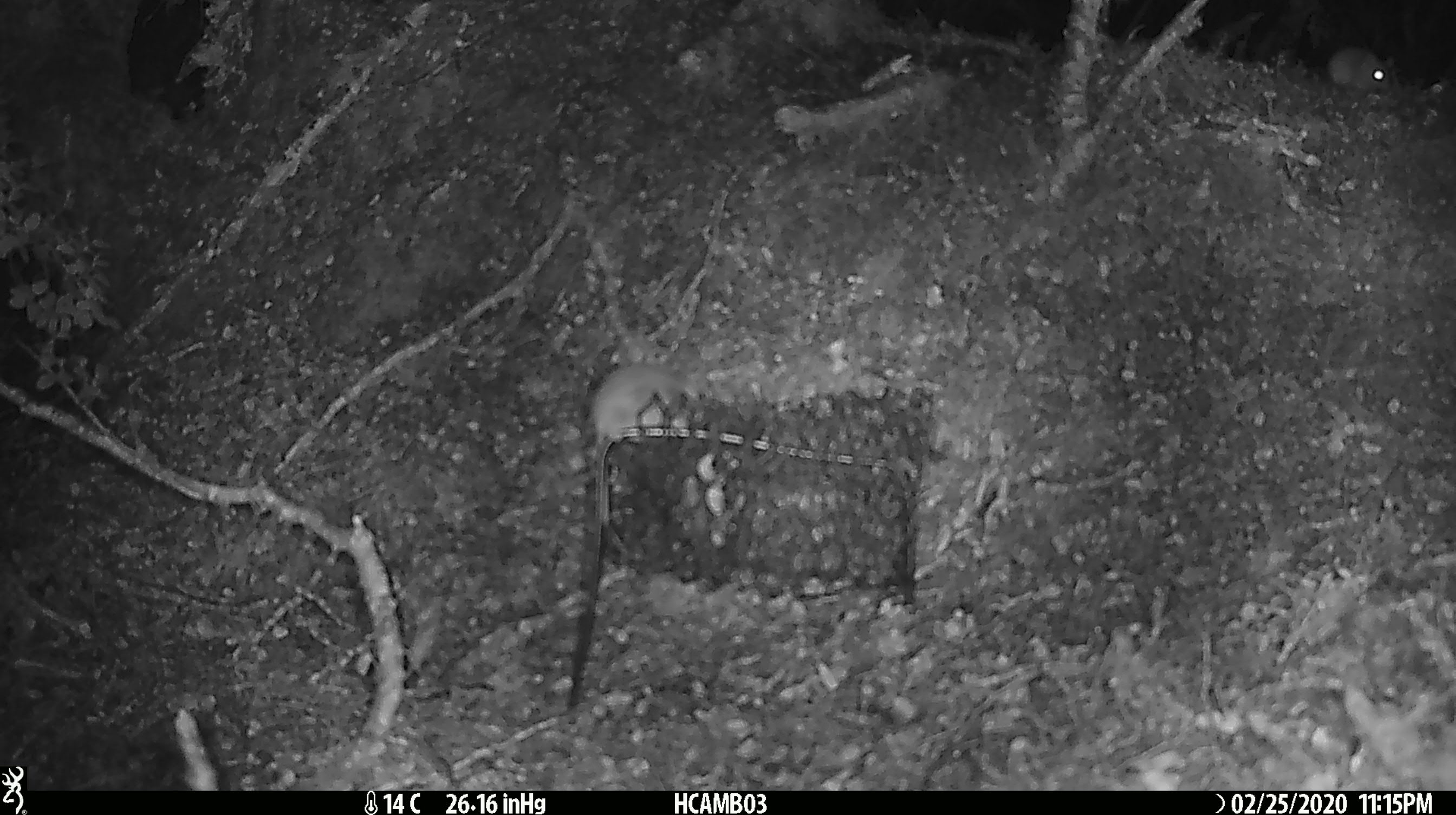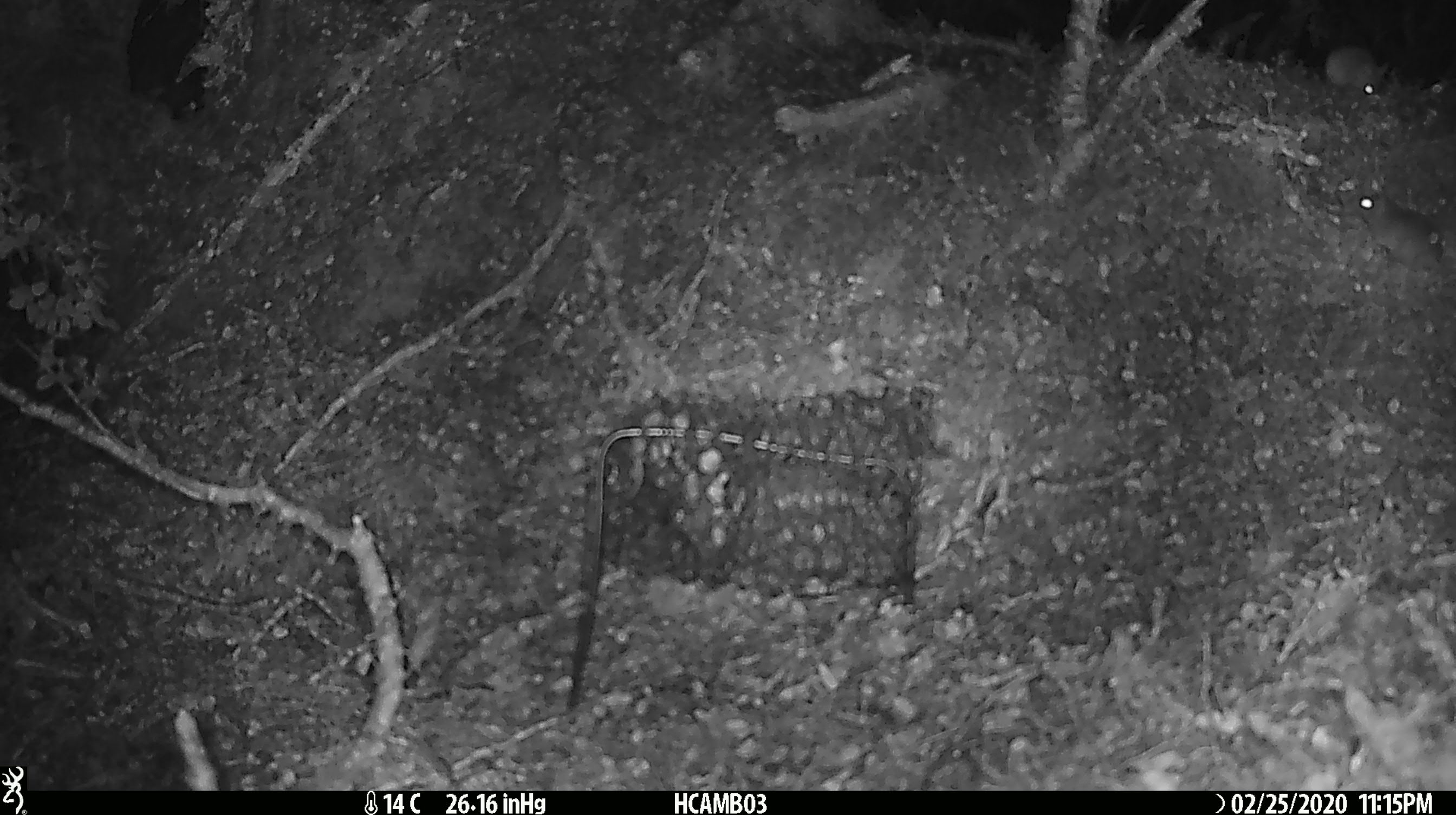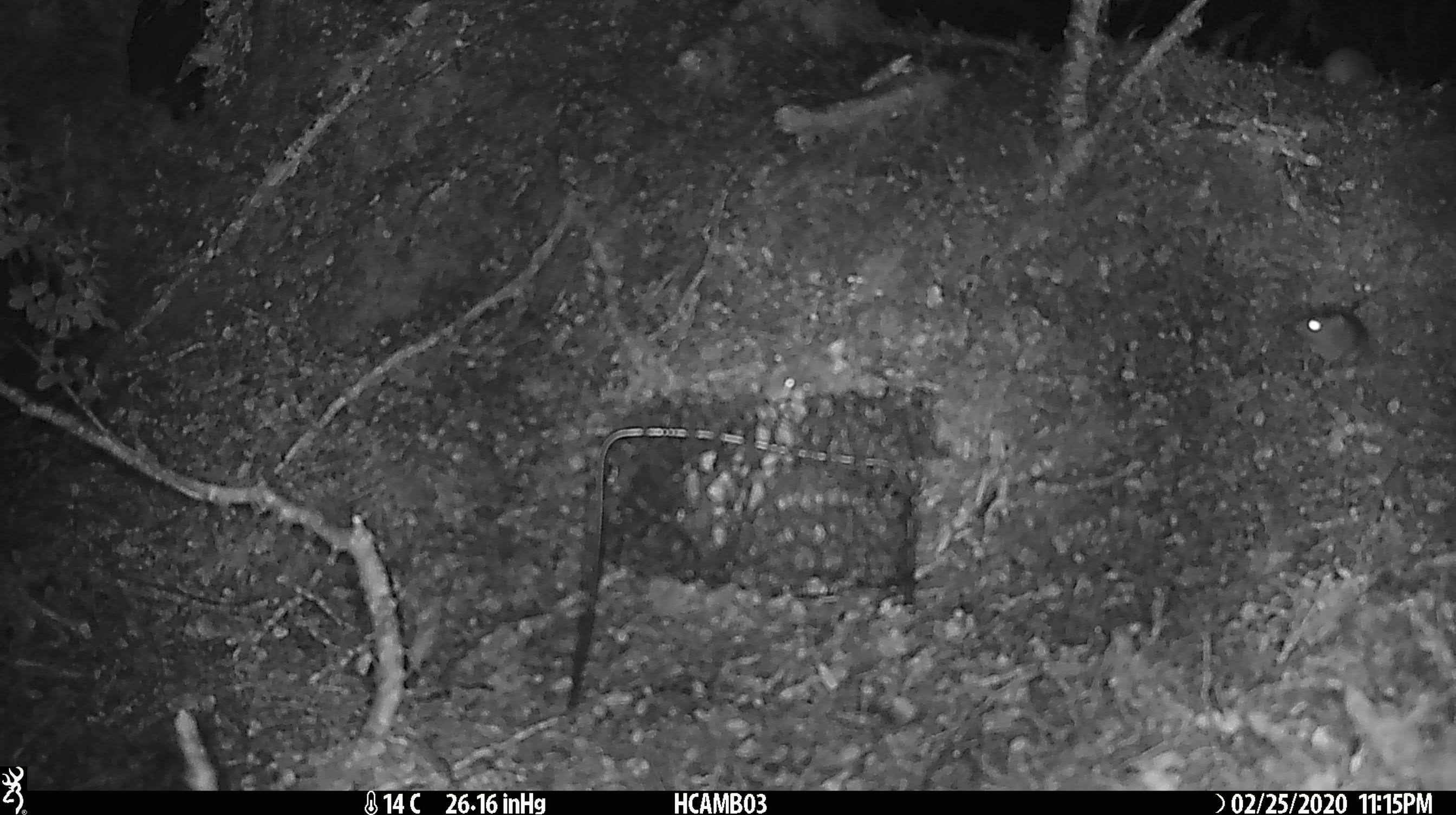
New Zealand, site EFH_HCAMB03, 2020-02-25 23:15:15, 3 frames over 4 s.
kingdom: Animalia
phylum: Chordata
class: Mammalia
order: Rodentia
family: Muridae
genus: Mus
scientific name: Mus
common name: mouse